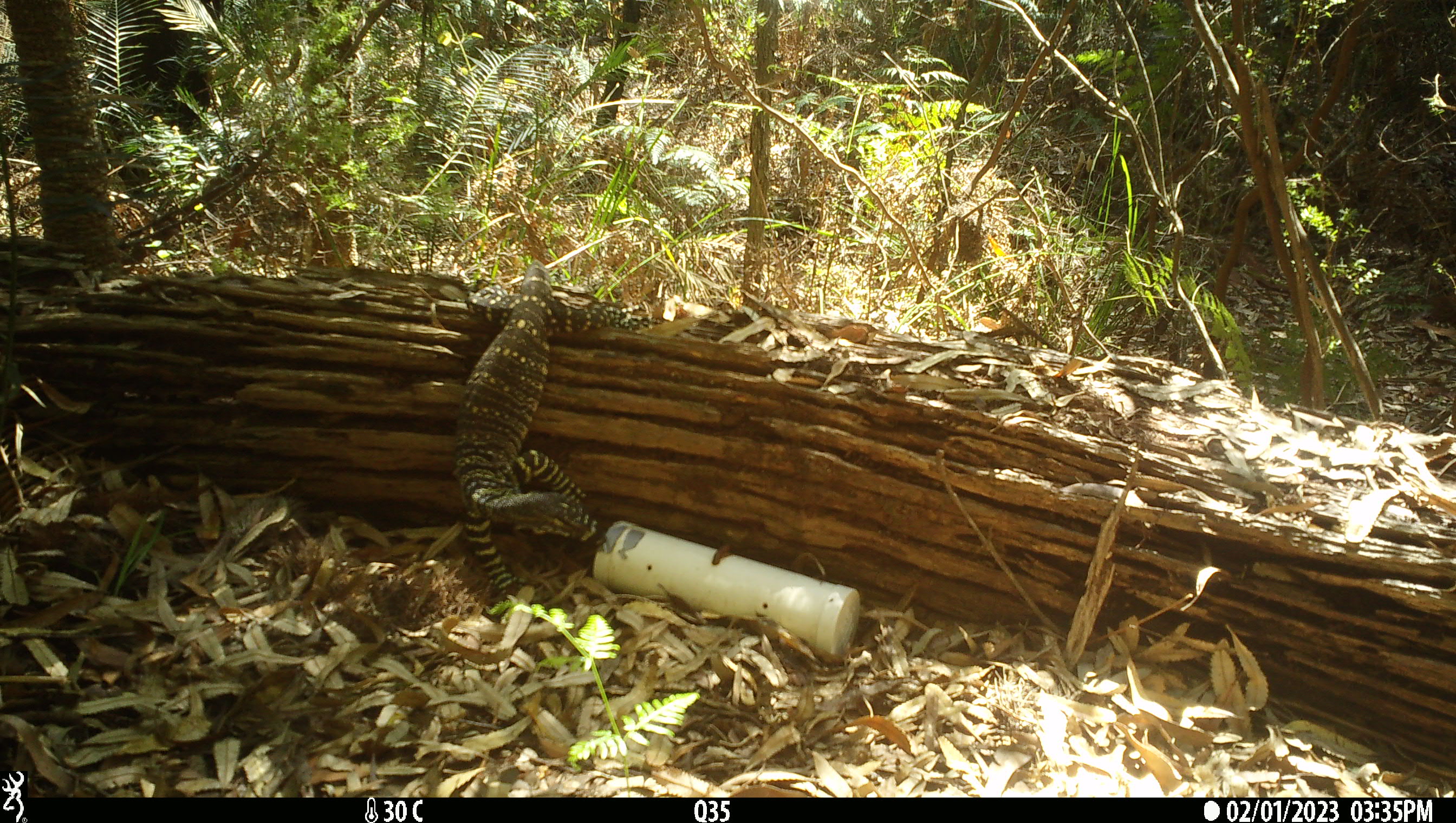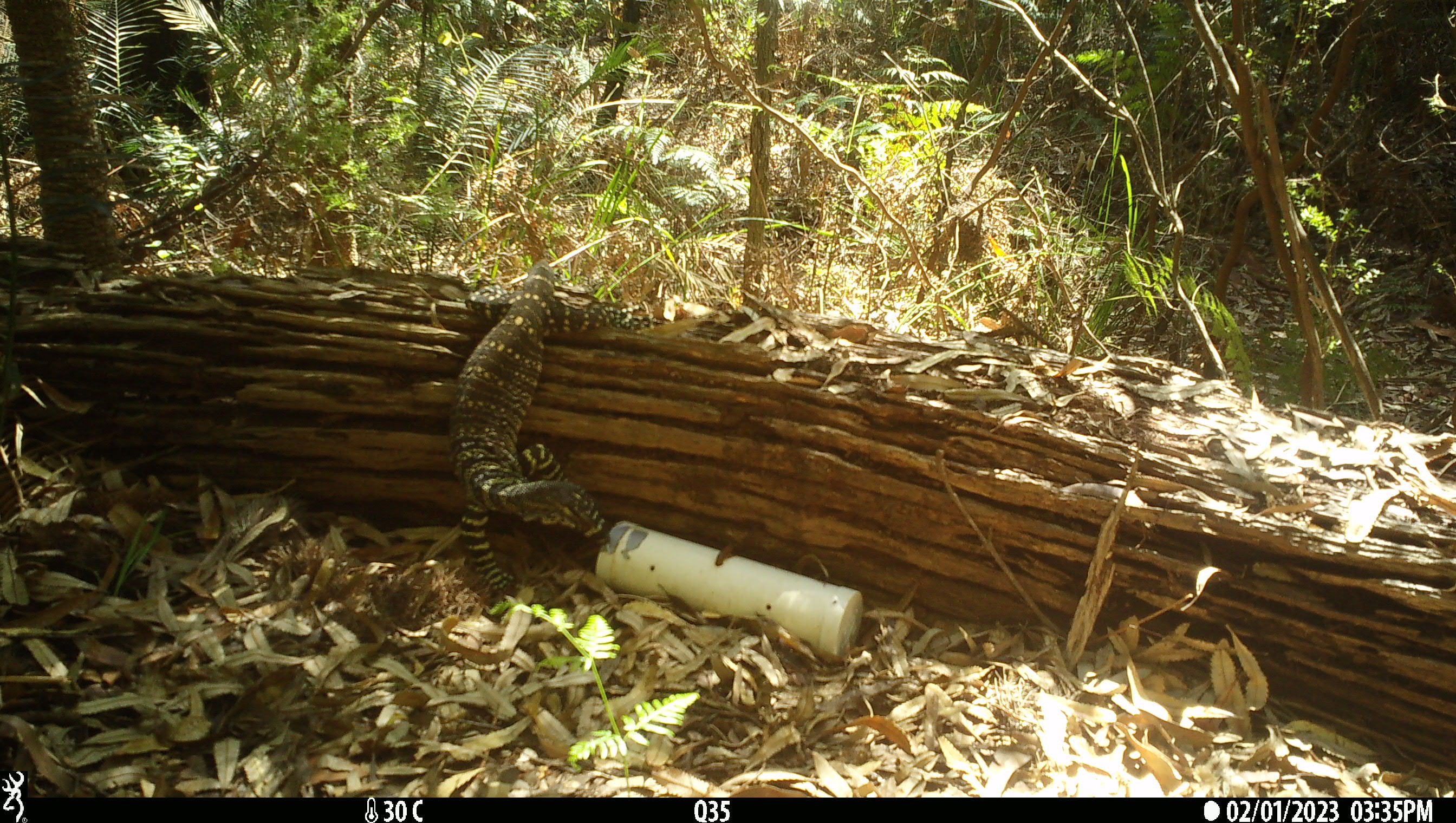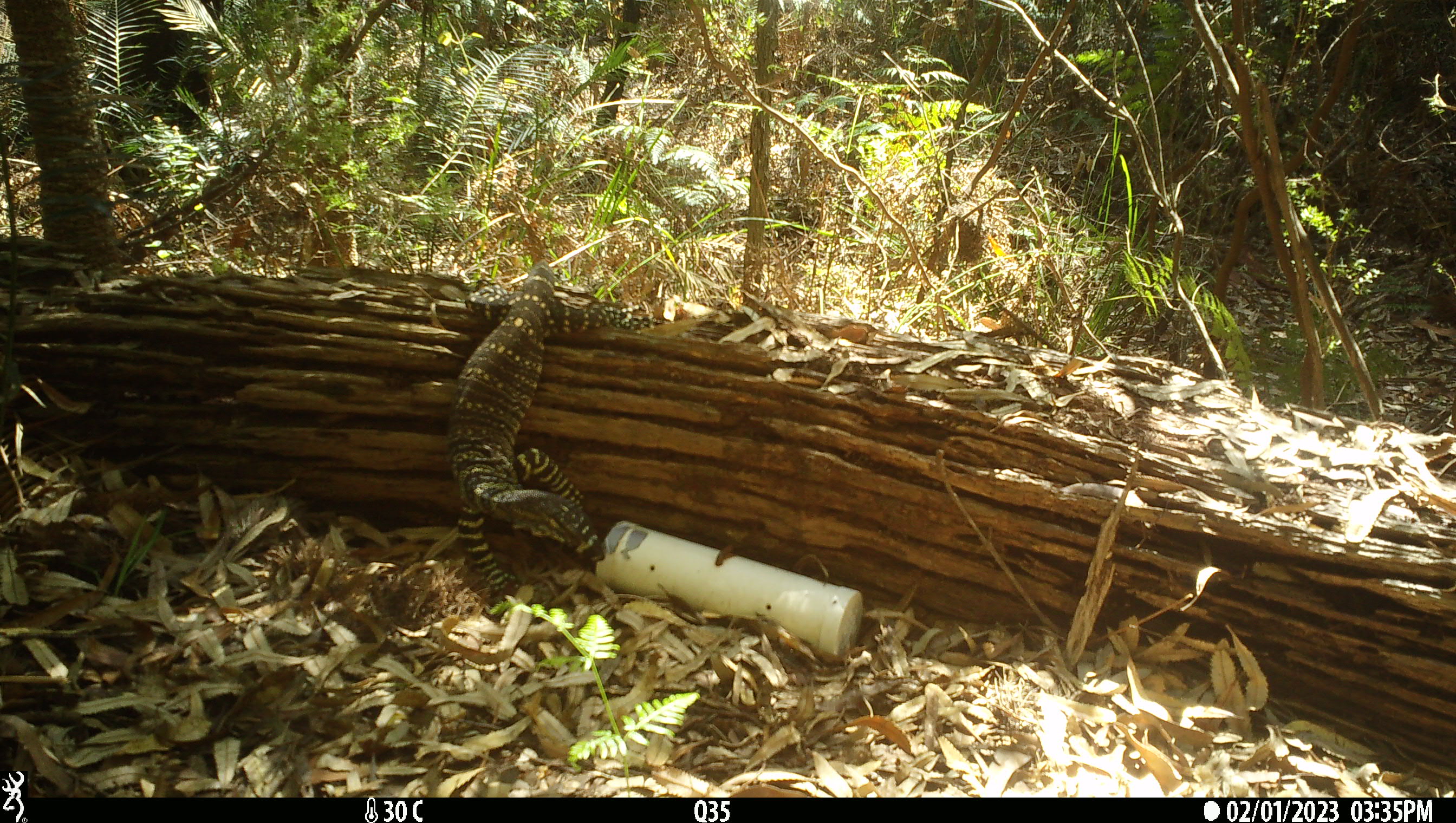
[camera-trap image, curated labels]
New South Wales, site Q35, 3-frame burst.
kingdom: Animalia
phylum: Chordata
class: Reptilia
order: Squamata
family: Varanidae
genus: Varanus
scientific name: Varanus varius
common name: lace monitor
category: goanna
Goanna (lace monitor) (Varanus varius).